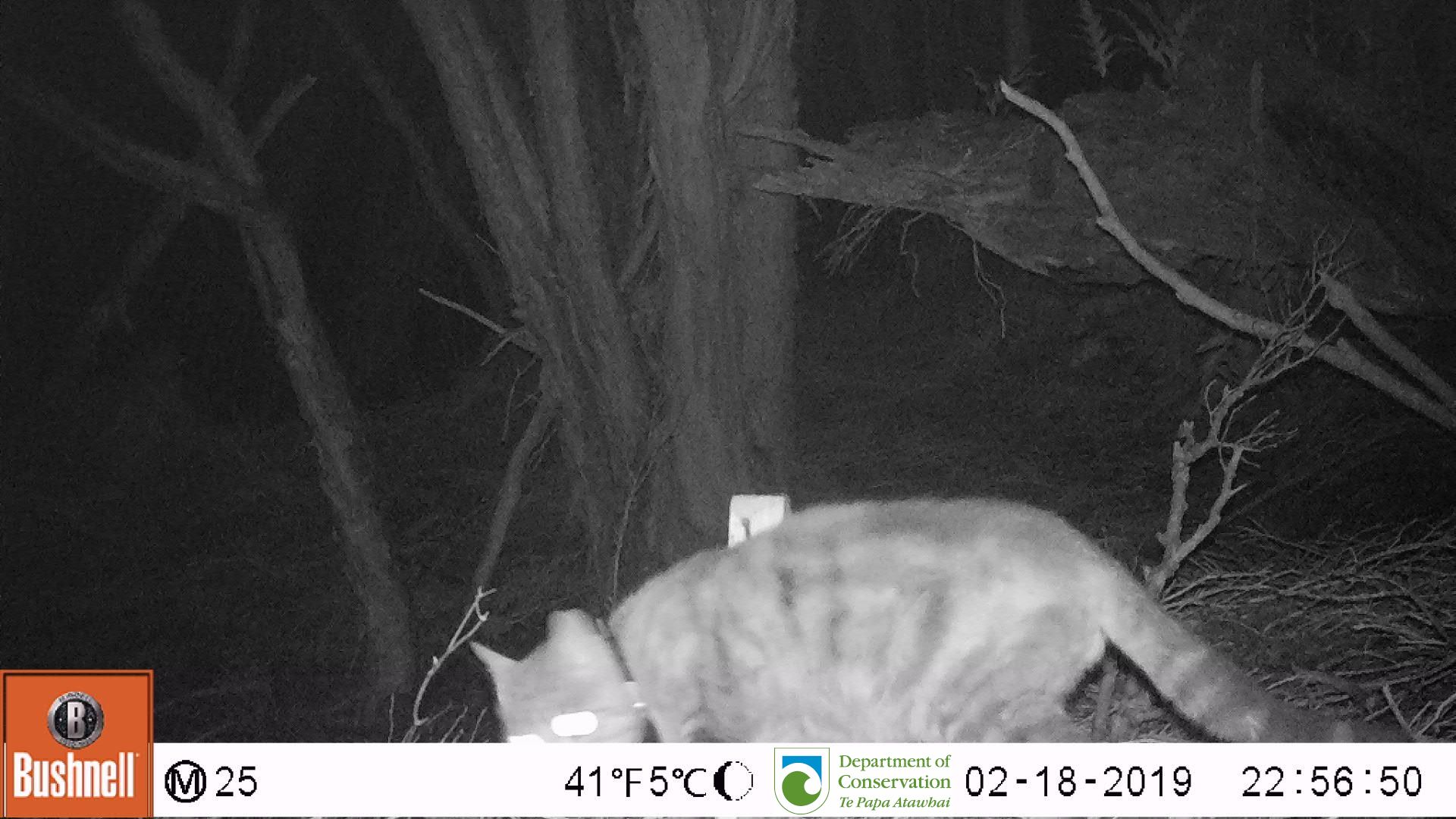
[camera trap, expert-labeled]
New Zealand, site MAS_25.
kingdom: Animalia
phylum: Chordata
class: Mammalia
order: Carnivora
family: Felidae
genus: Felis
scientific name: Felis catus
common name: domestic cat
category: cat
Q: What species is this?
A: Cat (domestic cat) (Felis catus).